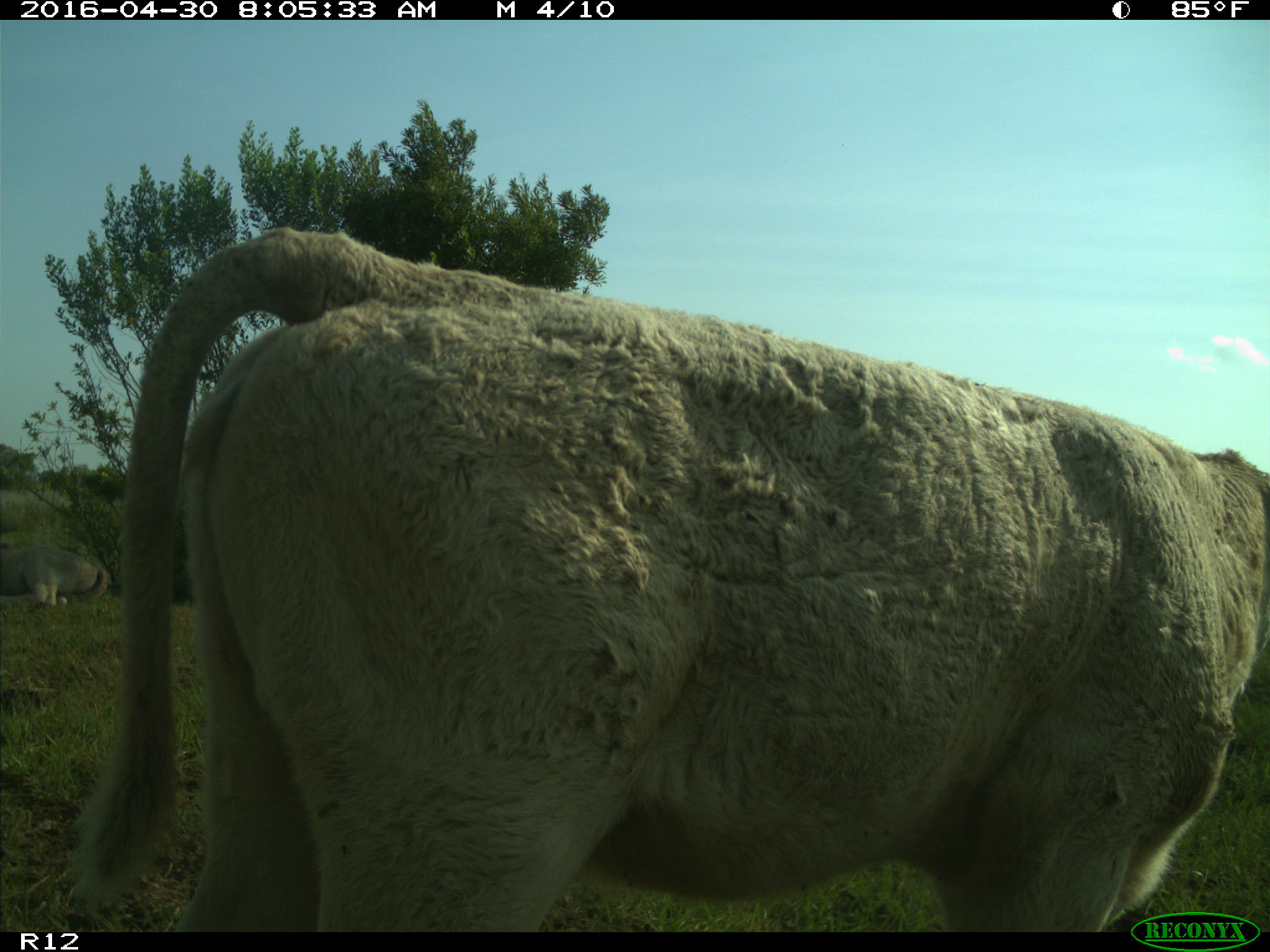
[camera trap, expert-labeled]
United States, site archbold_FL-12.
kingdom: Animalia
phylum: Chordata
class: Mammalia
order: Artiodactyla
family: Bovidae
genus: Bos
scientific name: Bos taurus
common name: domestic cow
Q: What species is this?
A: Bos taurus (domestic cow).